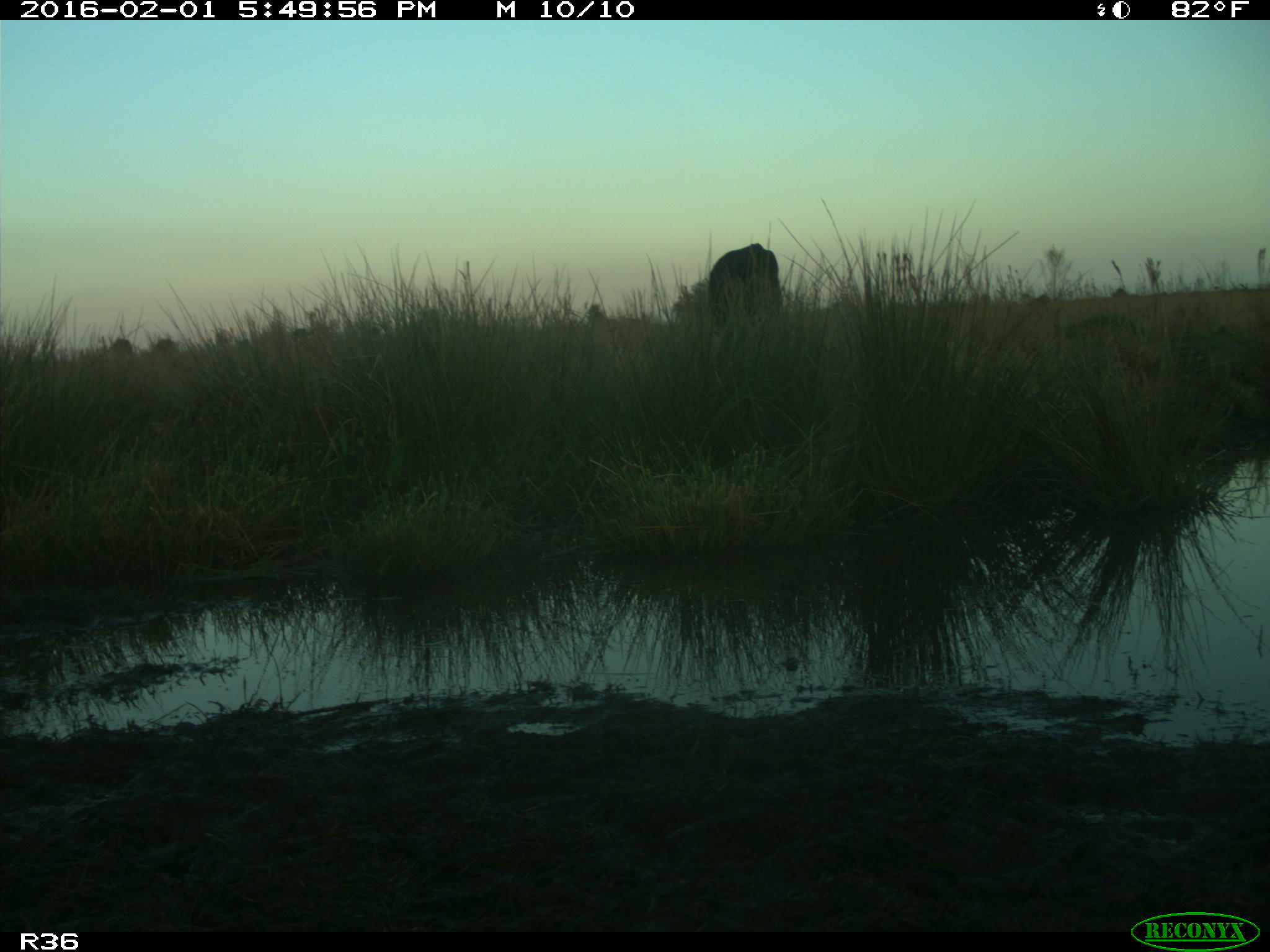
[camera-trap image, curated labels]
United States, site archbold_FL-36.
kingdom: Animalia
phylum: Chordata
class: Mammalia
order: Artiodactyla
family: Bovidae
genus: Bos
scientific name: Bos taurus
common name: domestic cow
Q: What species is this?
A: Bos taurus (domestic cow).